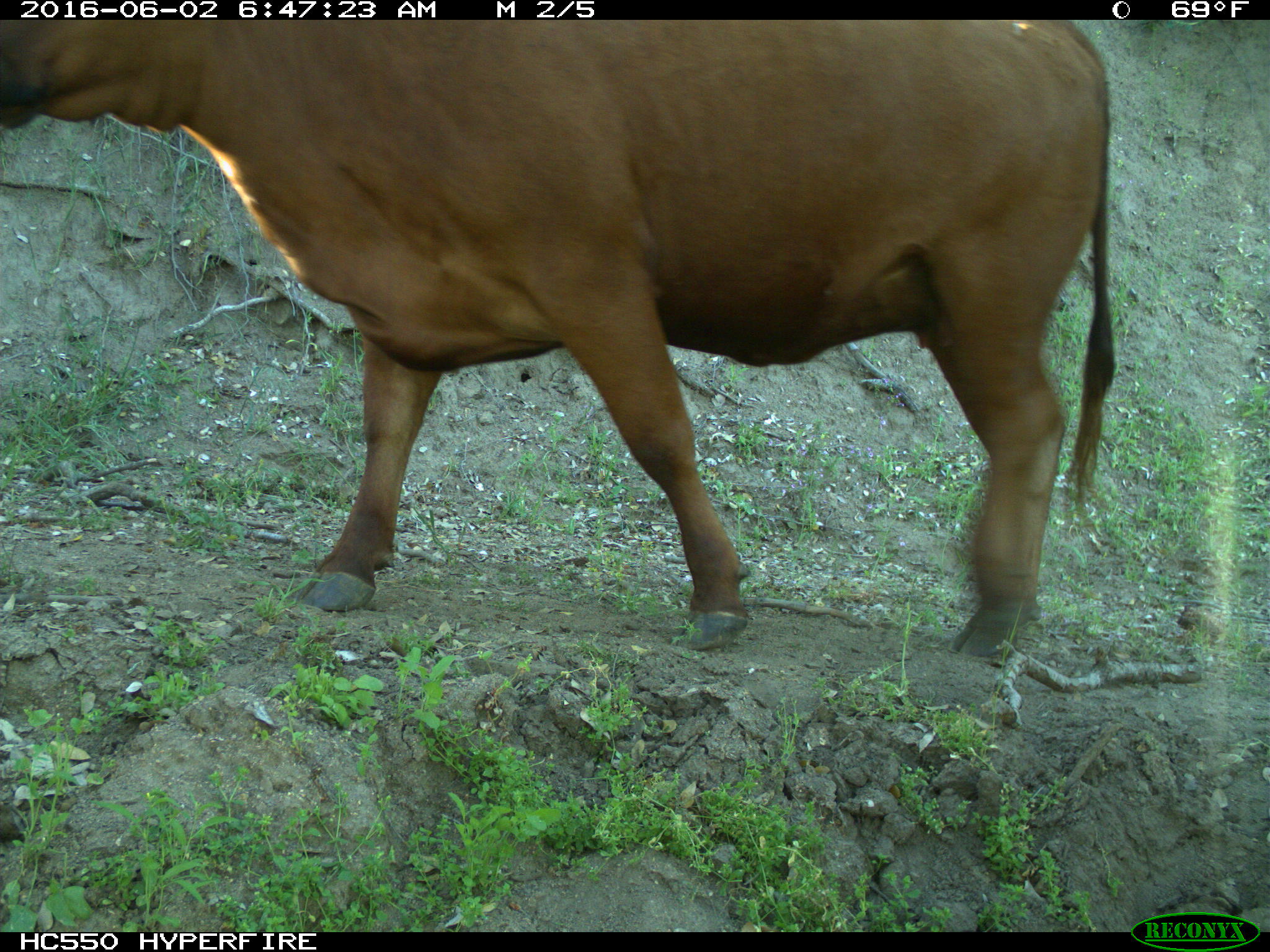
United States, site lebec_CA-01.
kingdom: Animalia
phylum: Chordata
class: Mammalia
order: Artiodactyla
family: Bovidae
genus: Bos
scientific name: Bos taurus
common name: domestic cow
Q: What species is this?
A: Bos taurus (domestic cow).